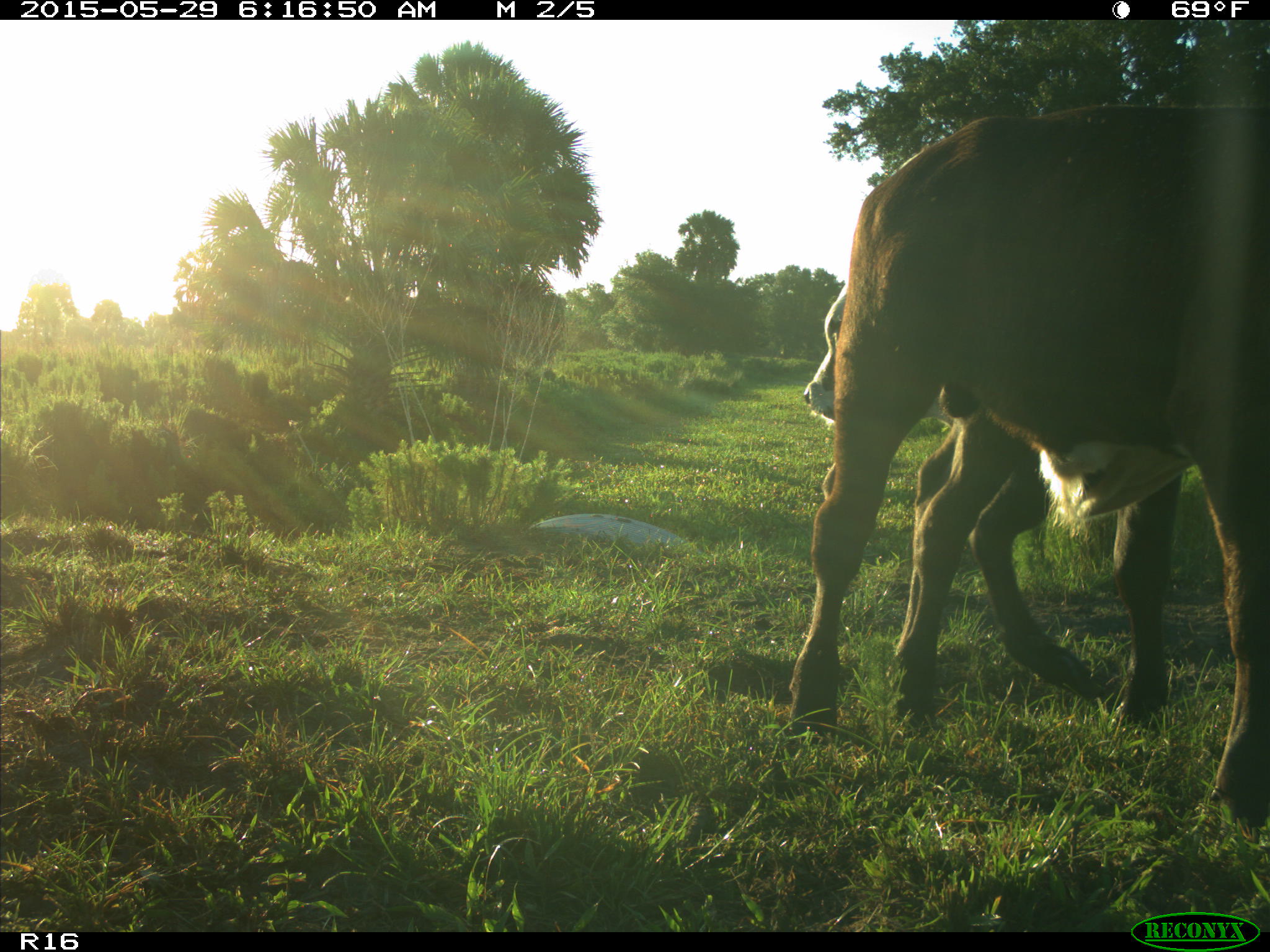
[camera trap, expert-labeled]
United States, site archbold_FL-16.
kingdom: Animalia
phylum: Chordata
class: Mammalia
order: Artiodactyla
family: Bovidae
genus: Bos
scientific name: Bos taurus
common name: domestic cow